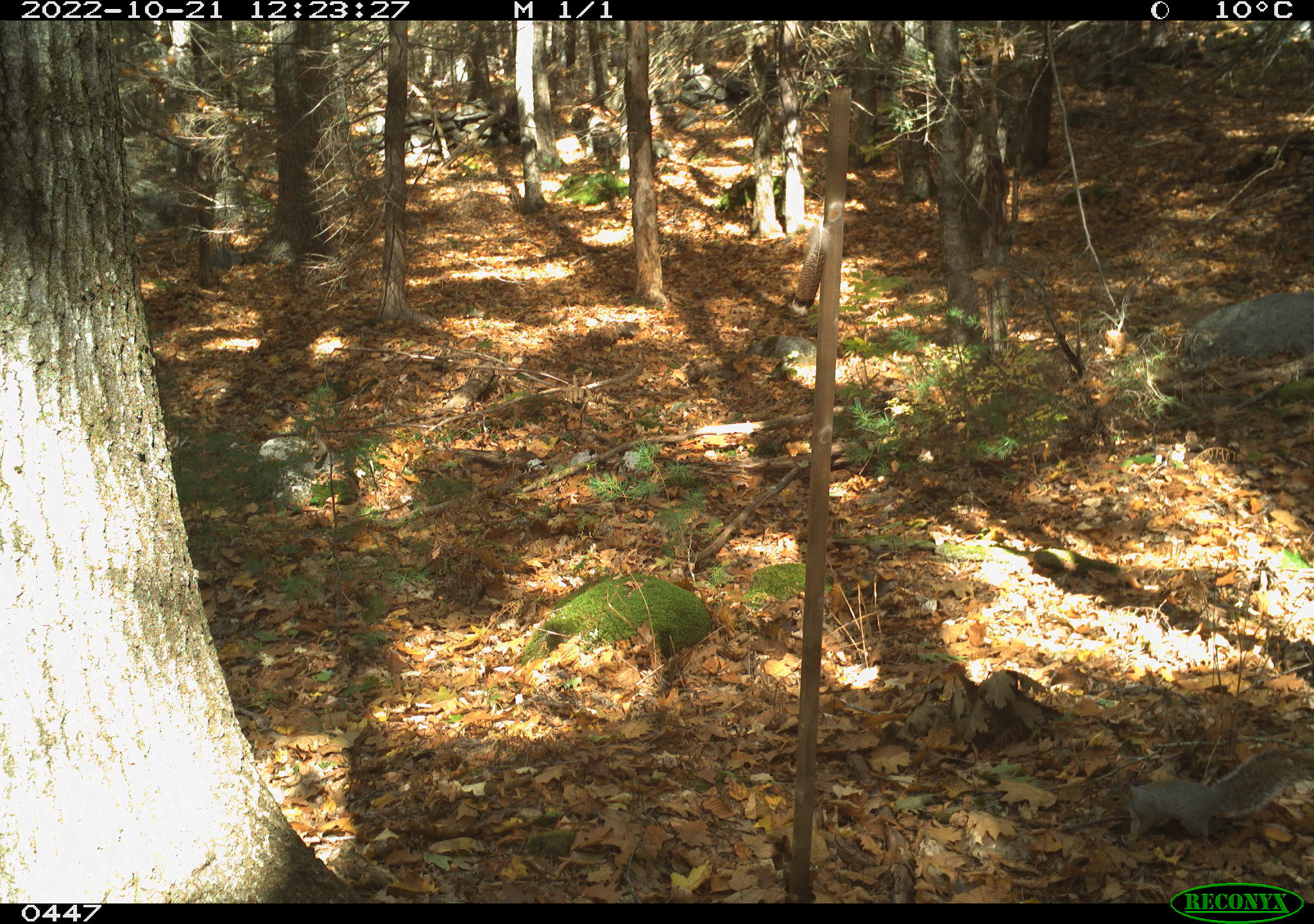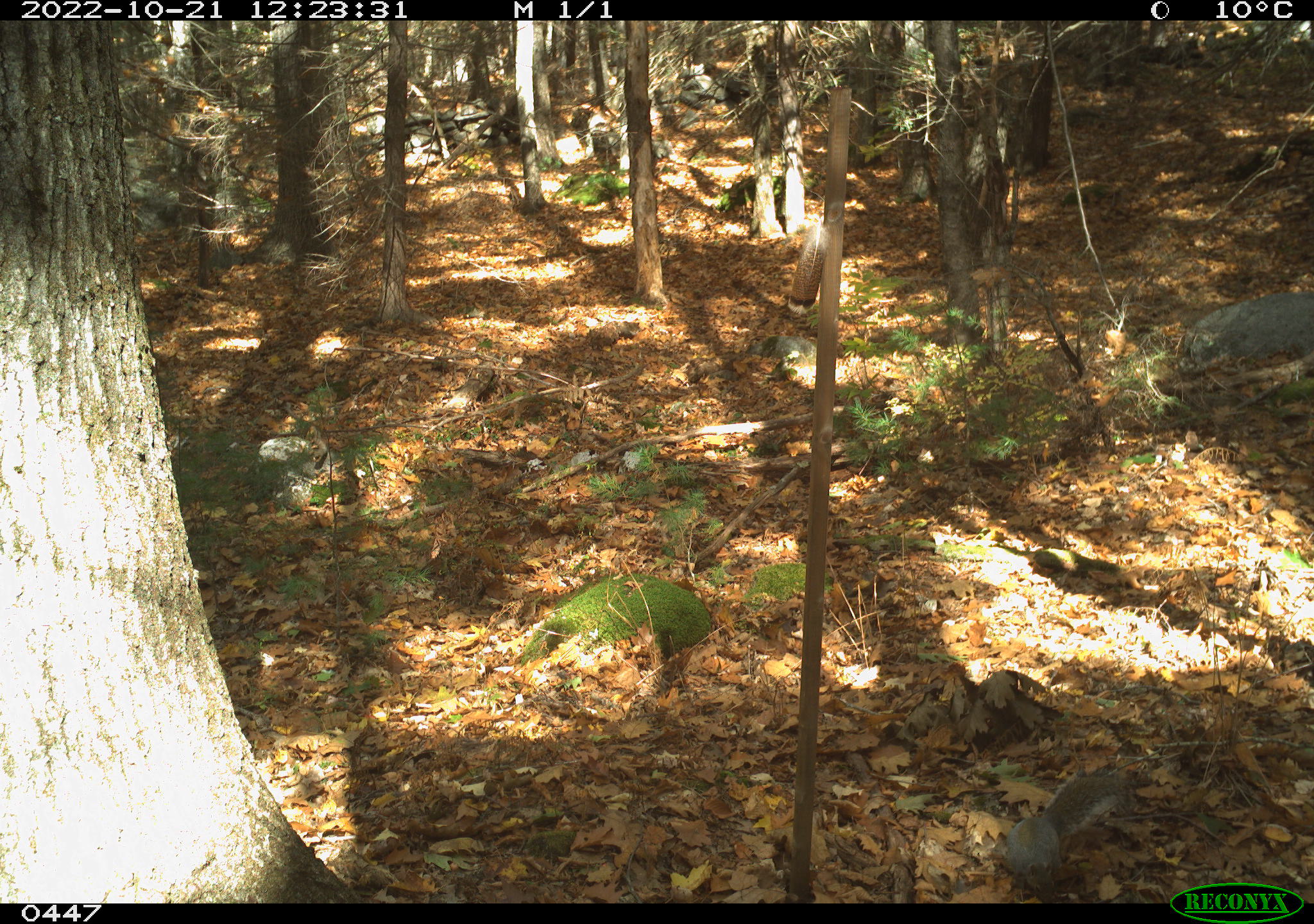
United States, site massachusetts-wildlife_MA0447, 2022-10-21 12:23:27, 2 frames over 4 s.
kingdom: Animalia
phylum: Chordata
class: Mammalia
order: Rodentia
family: Sciuridae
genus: Sciurus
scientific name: Sciurus carolinensis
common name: gray squirrel